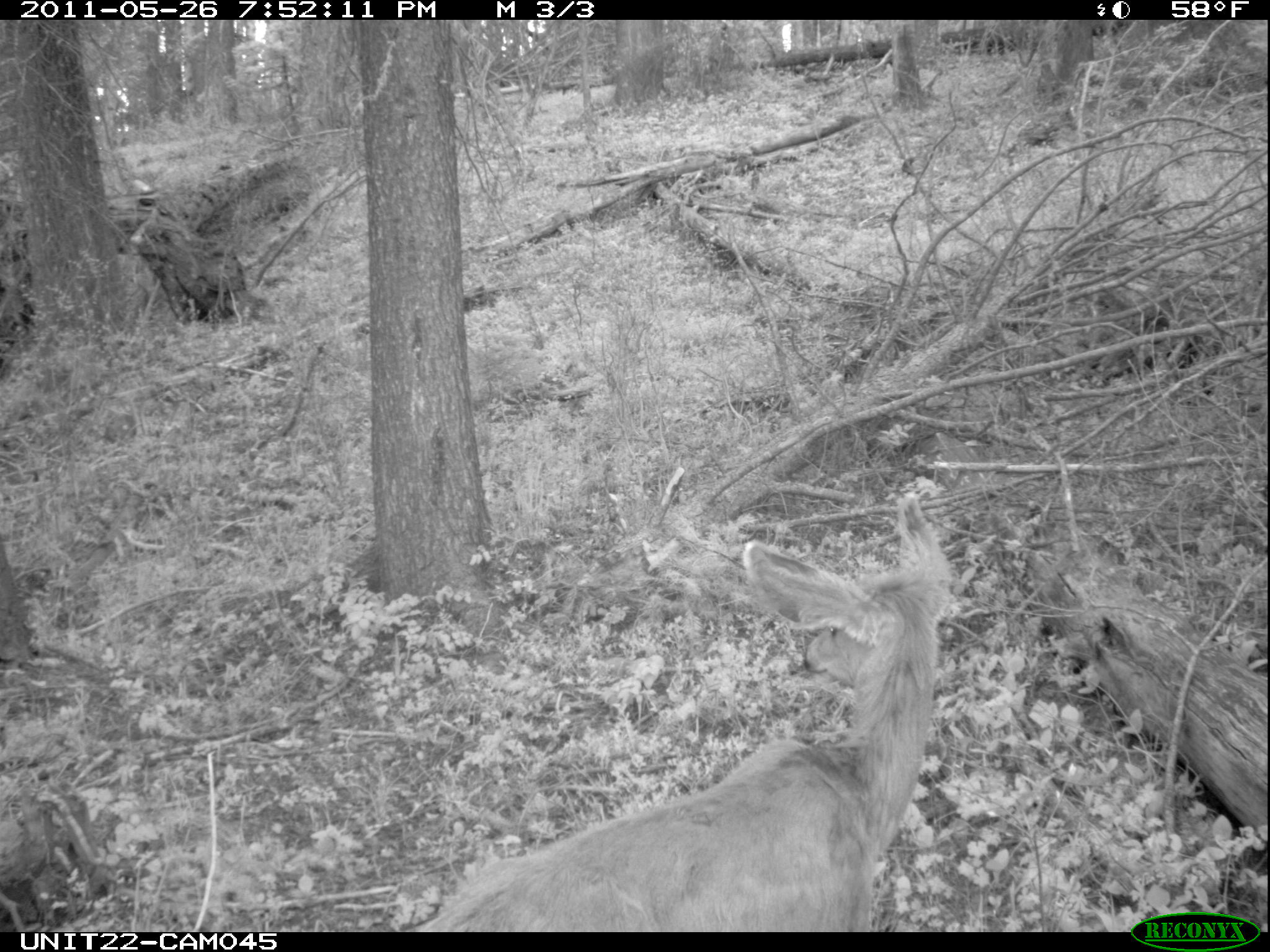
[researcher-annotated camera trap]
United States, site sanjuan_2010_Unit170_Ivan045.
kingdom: Animalia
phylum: Chordata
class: Mammalia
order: Artiodactyla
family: Cervidae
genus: Odocoileus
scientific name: Odocoileus hemionus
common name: mule deer